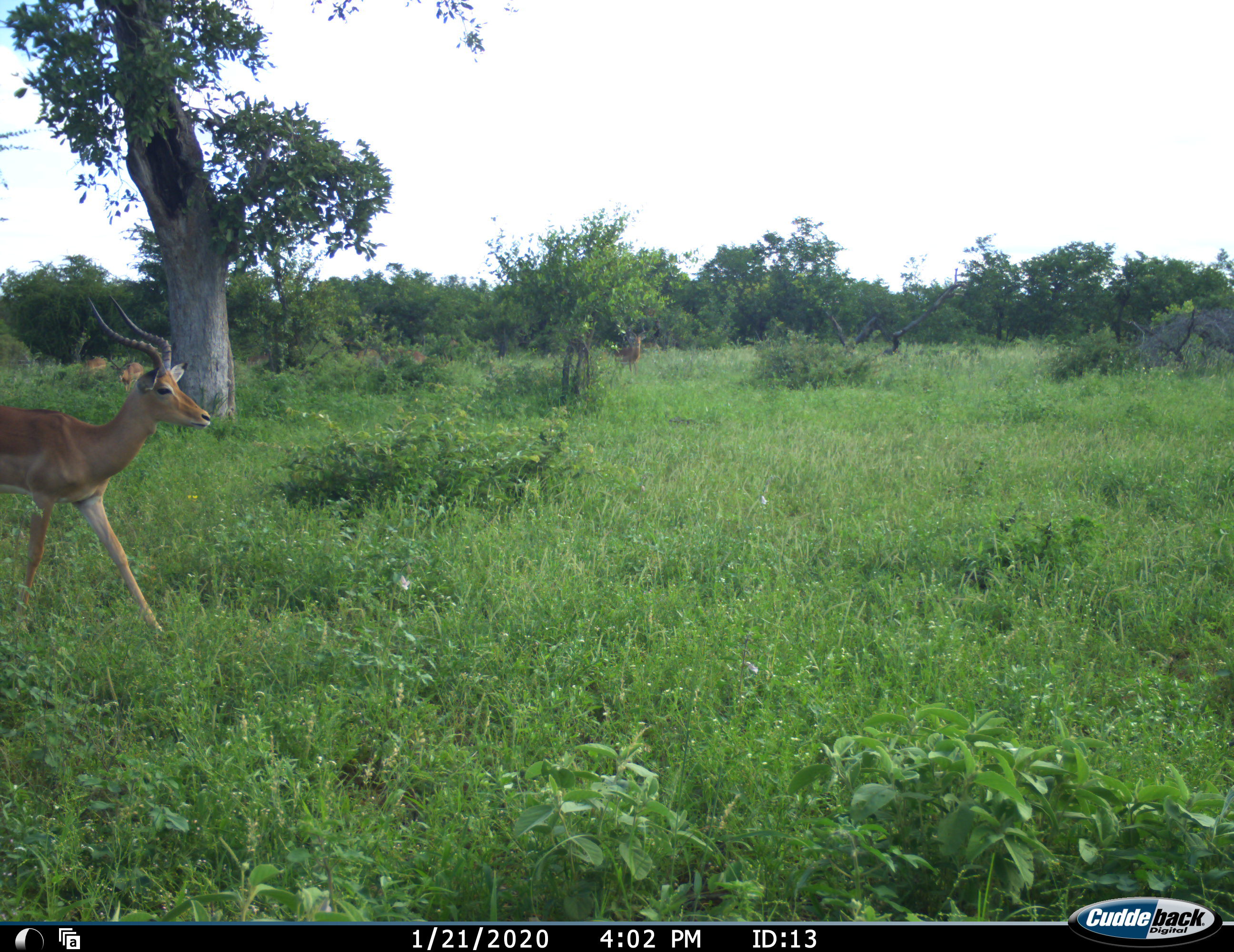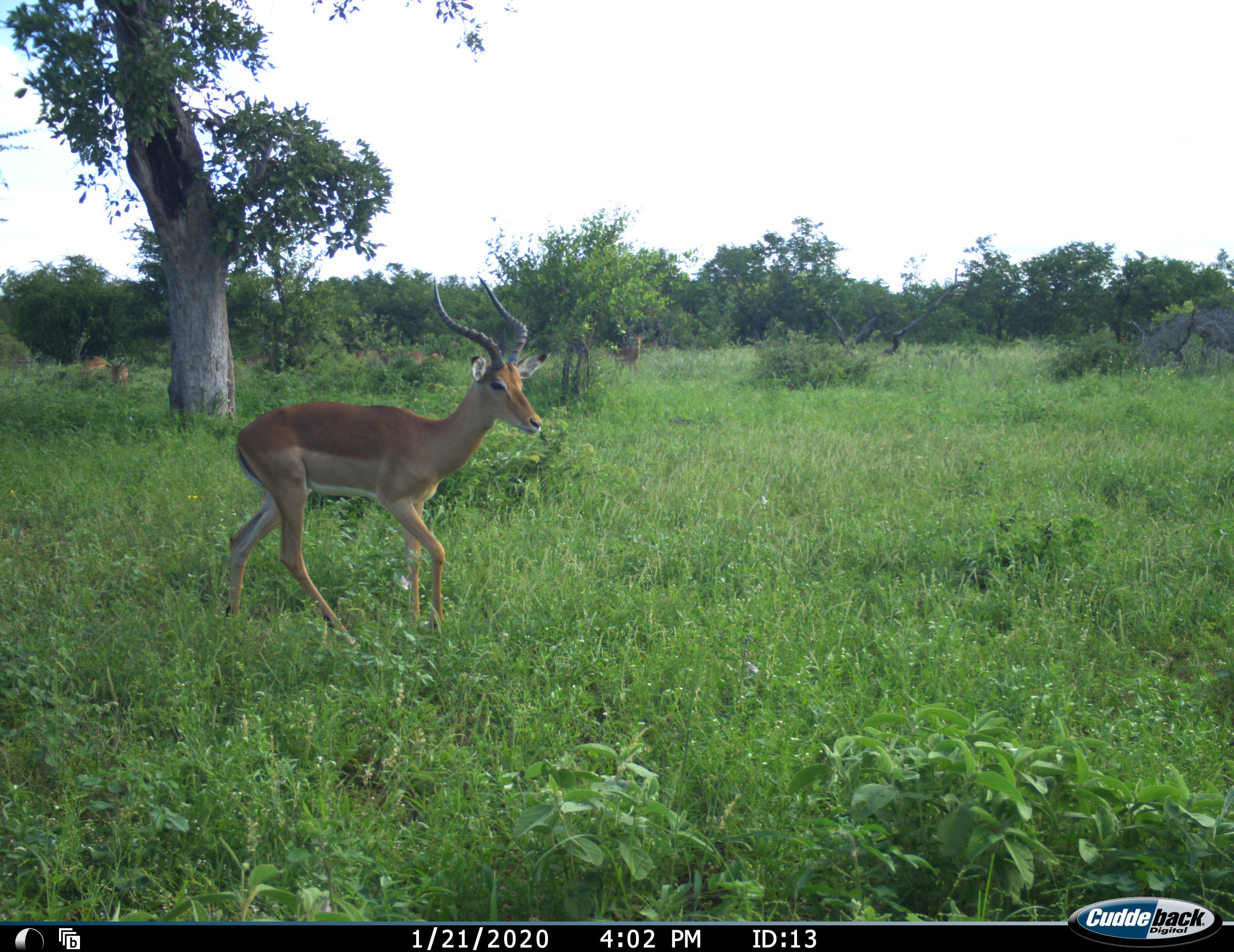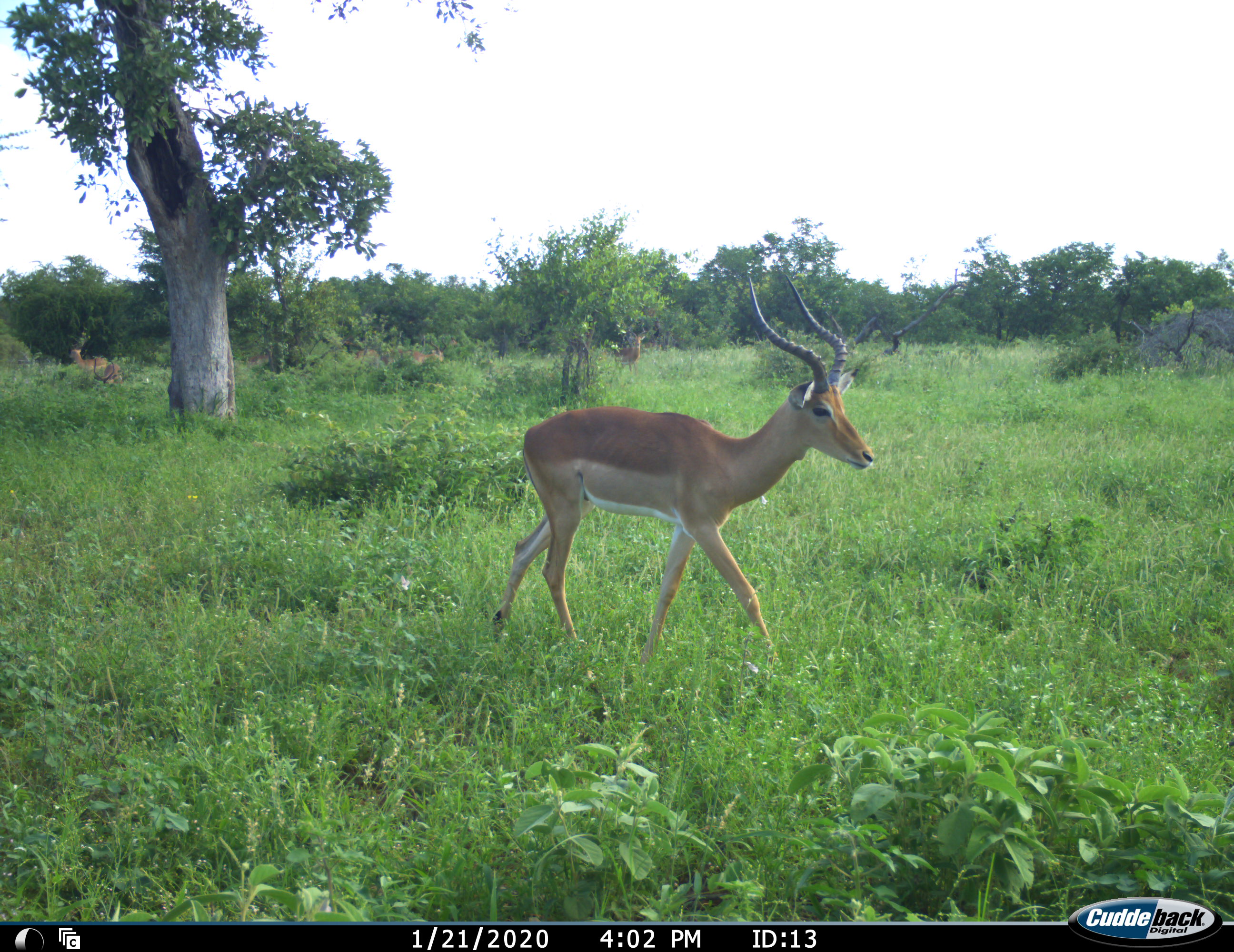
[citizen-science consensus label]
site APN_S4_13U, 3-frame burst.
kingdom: Animalia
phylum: Chordata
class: Mammalia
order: Artiodactyla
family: Bovidae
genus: Aepyceros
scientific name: Aepyceros melampus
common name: impala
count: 4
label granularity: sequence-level